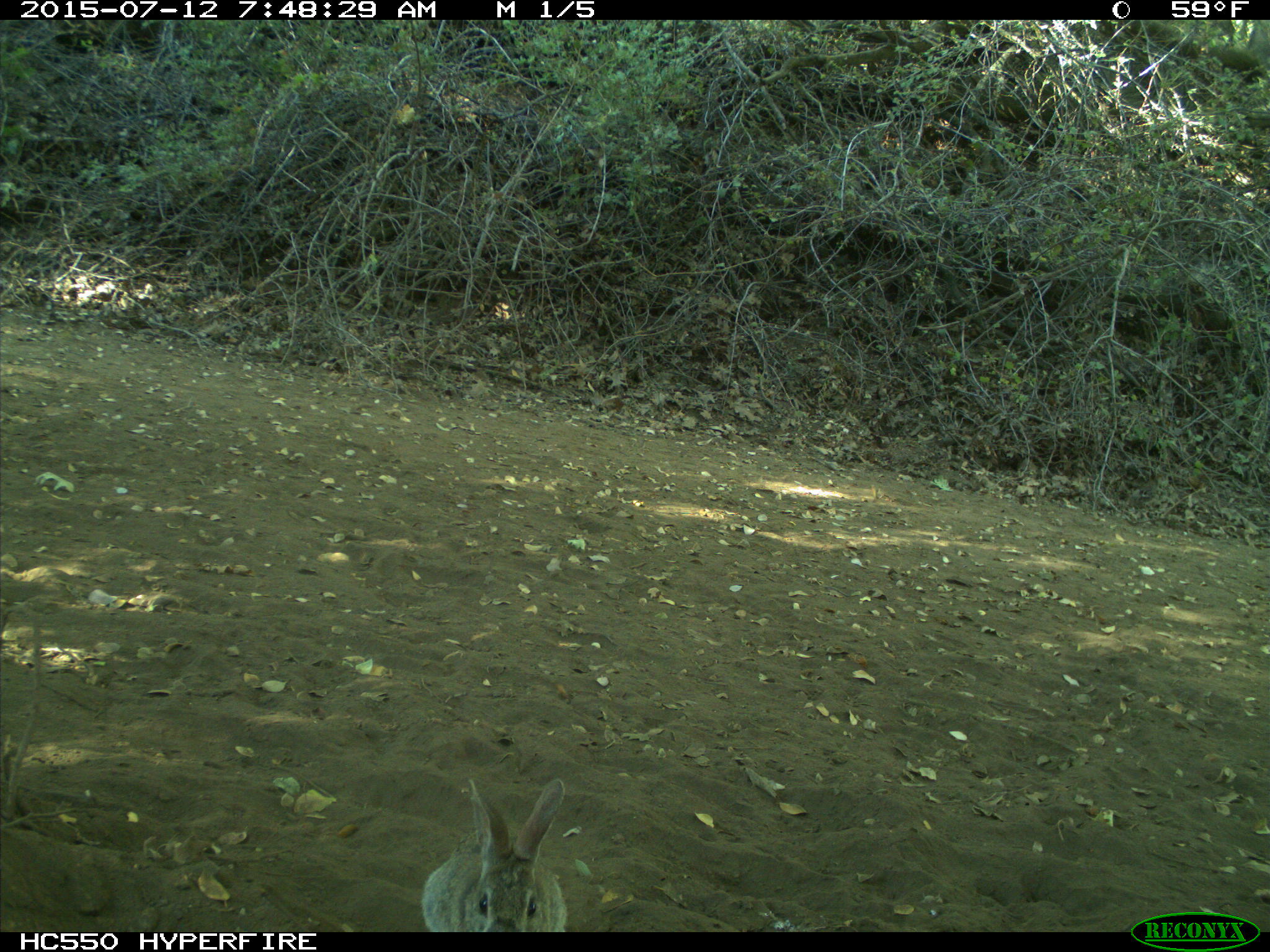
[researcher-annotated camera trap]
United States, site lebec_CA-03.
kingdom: Animalia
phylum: Chordata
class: Mammalia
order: Lagomorpha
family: Leporidae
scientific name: Leporidae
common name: rabbits and hares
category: unidentified rabbit